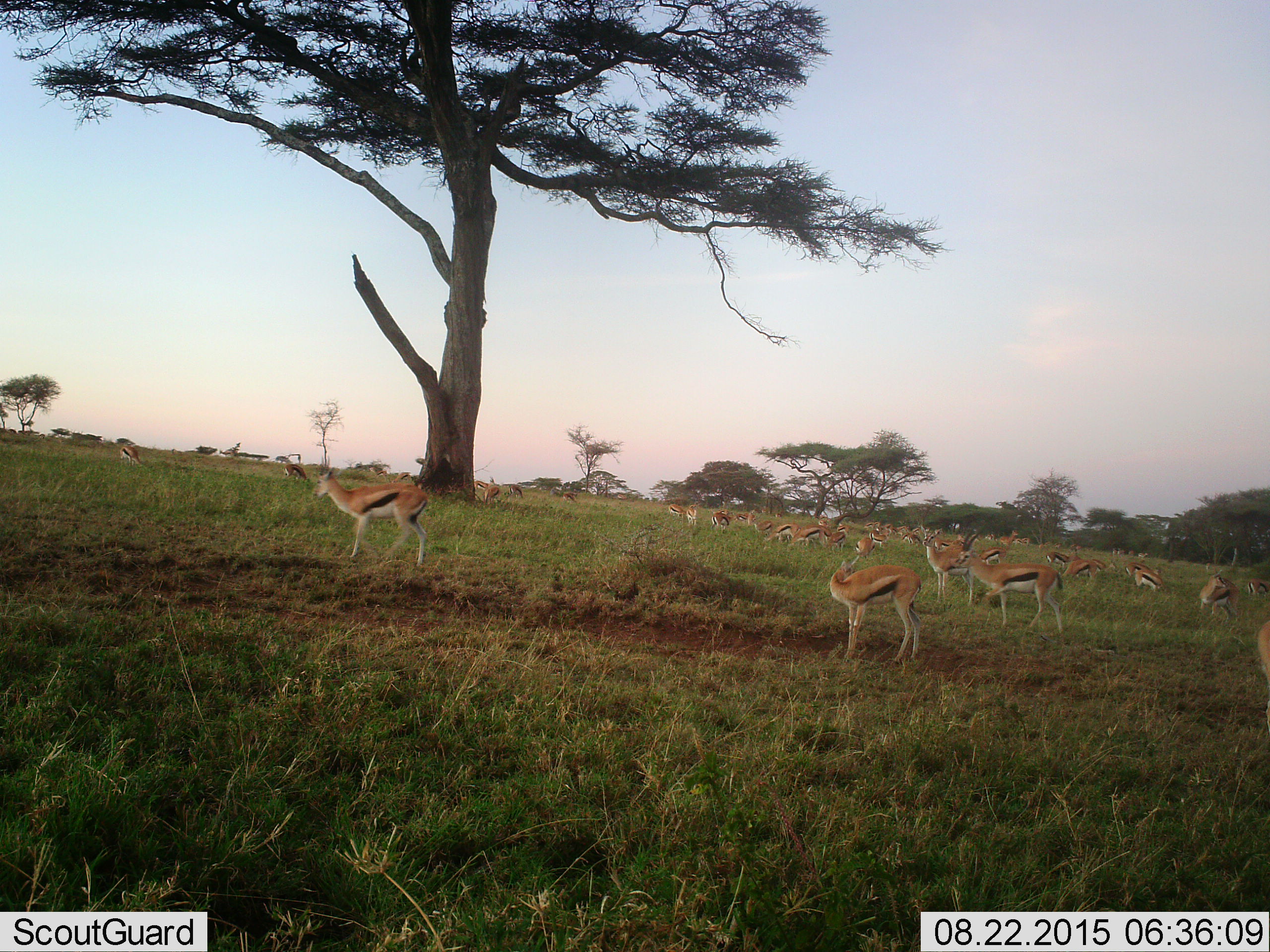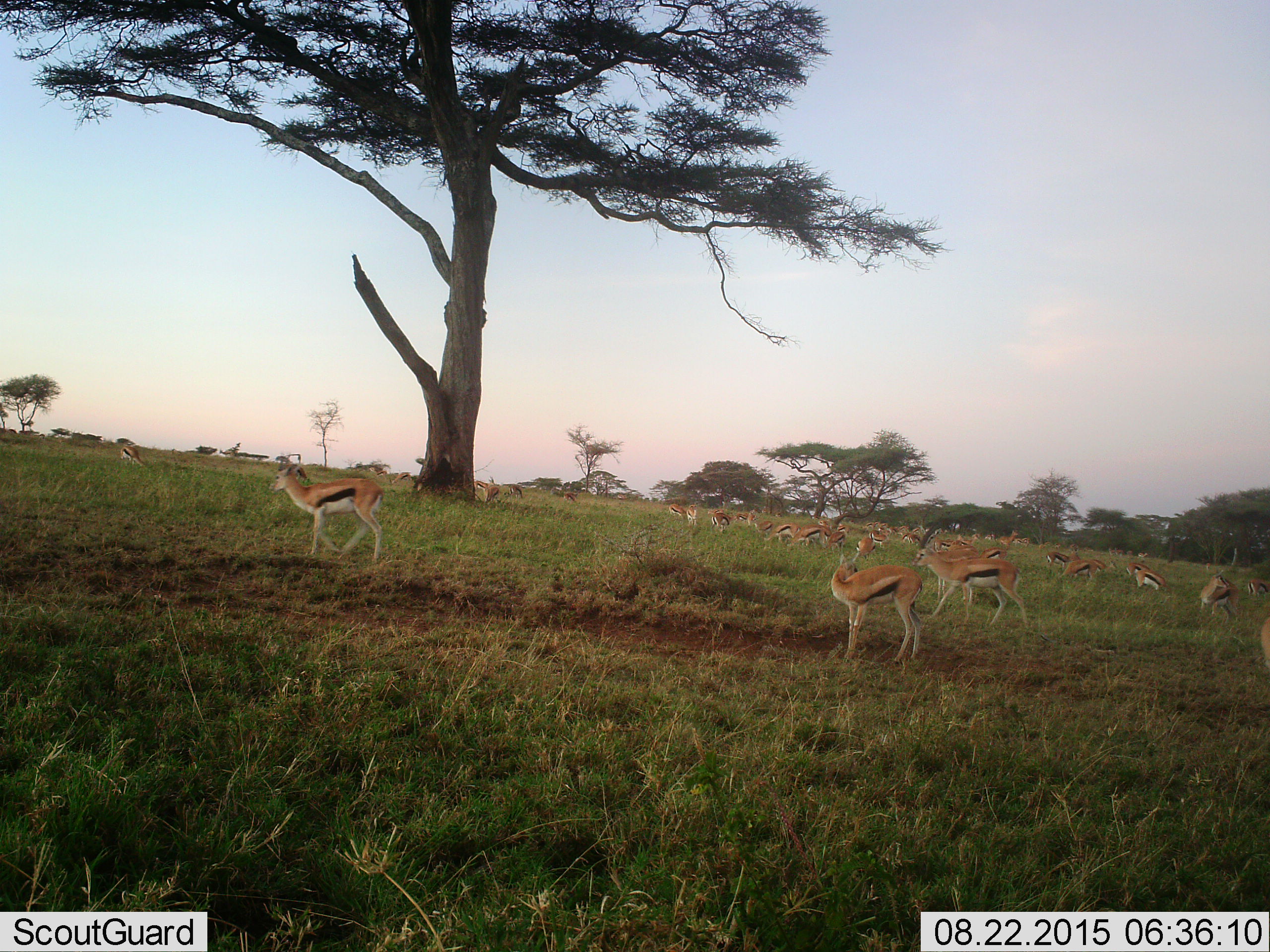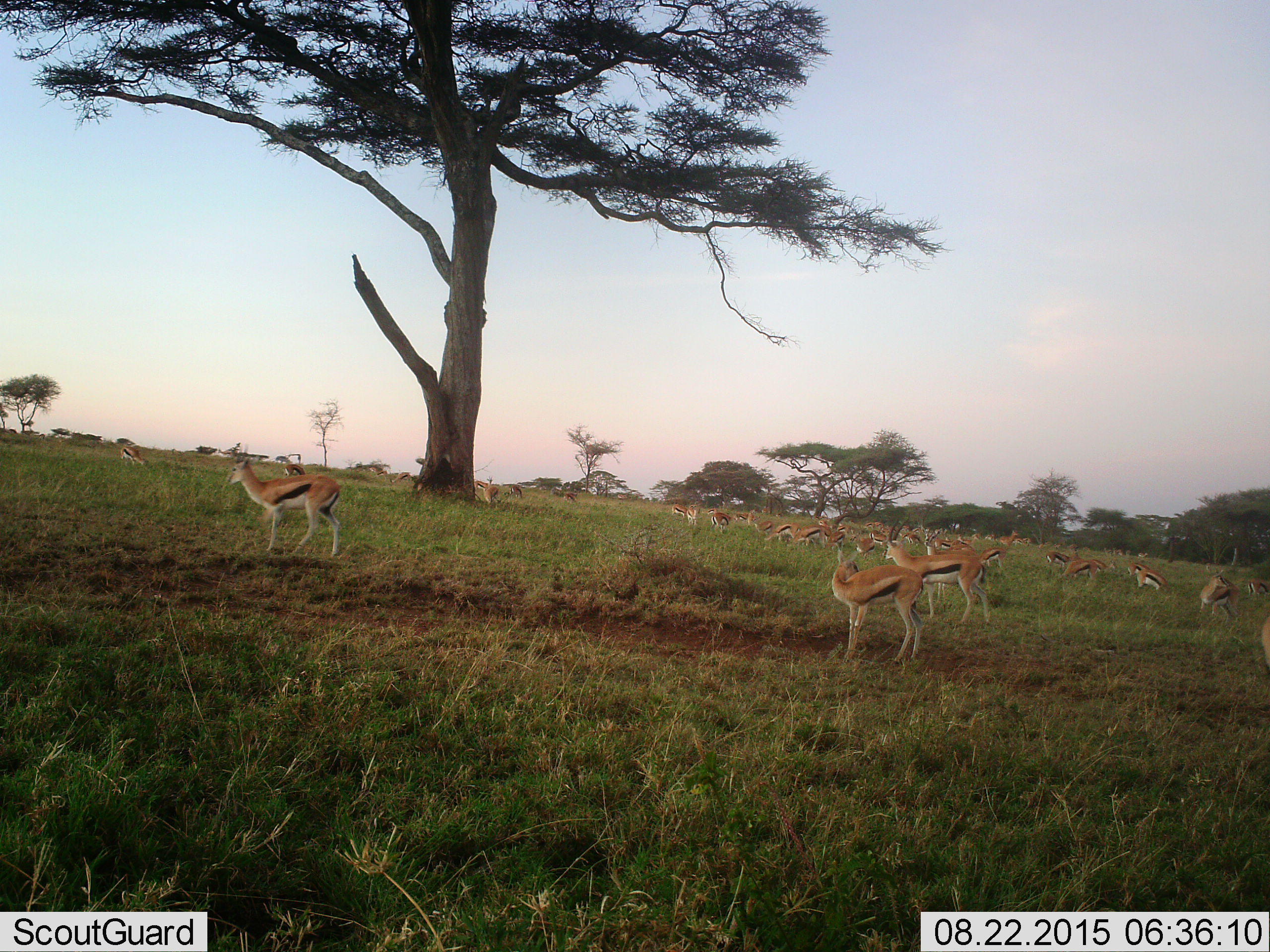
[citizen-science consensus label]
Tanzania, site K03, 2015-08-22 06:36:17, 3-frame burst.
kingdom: Animalia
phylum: Chordata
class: Mammalia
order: Artiodactyla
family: Bovidae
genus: Eudorcas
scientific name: Eudorcas thomsonii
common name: thomson's gazelle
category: gazellethomsons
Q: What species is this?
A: Gazellethomsons (thomson's gazelle) (Eudorcas thomsonii).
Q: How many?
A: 11-50.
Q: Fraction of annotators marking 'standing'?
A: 88%.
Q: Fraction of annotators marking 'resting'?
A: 0%.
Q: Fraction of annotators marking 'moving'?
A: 50%.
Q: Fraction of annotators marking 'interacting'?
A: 0%.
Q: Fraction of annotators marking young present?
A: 12%.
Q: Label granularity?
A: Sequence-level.